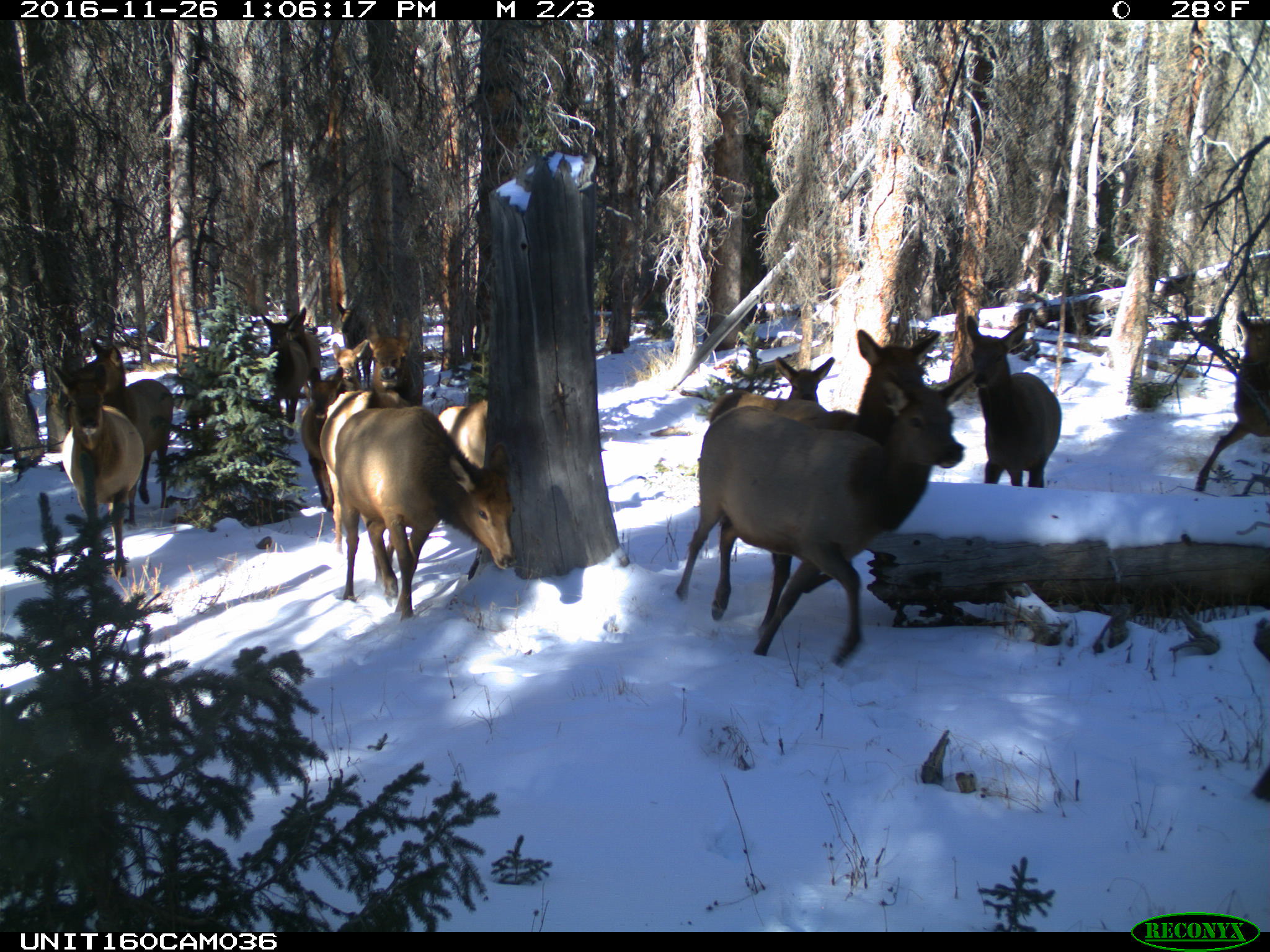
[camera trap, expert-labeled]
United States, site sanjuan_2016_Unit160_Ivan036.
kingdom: Animalia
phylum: Chordata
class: Mammalia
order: Artiodactyla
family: Cervidae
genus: Cervus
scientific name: Cervus elaphus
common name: red deer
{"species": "Cervus elaphus (red deer)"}